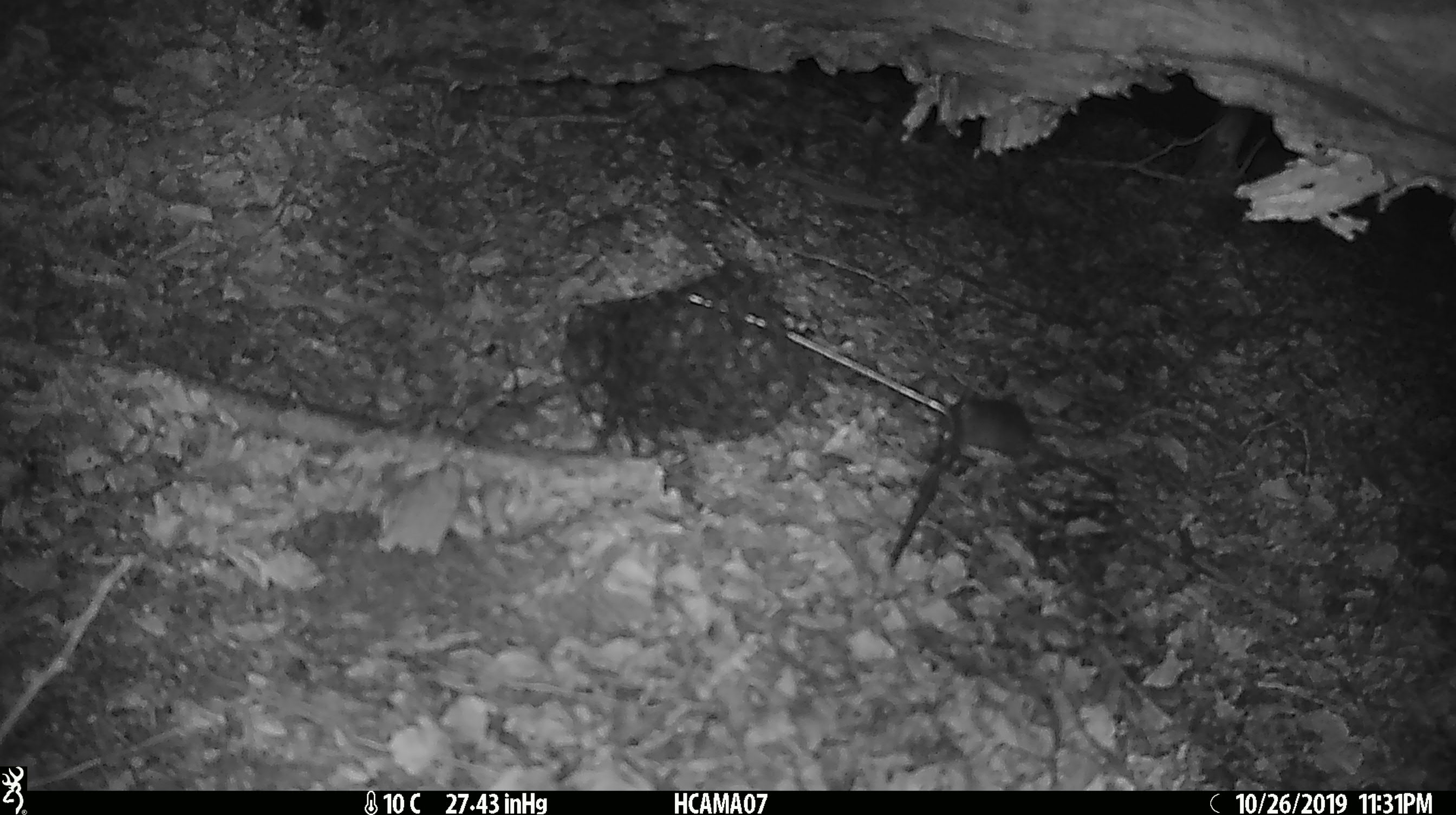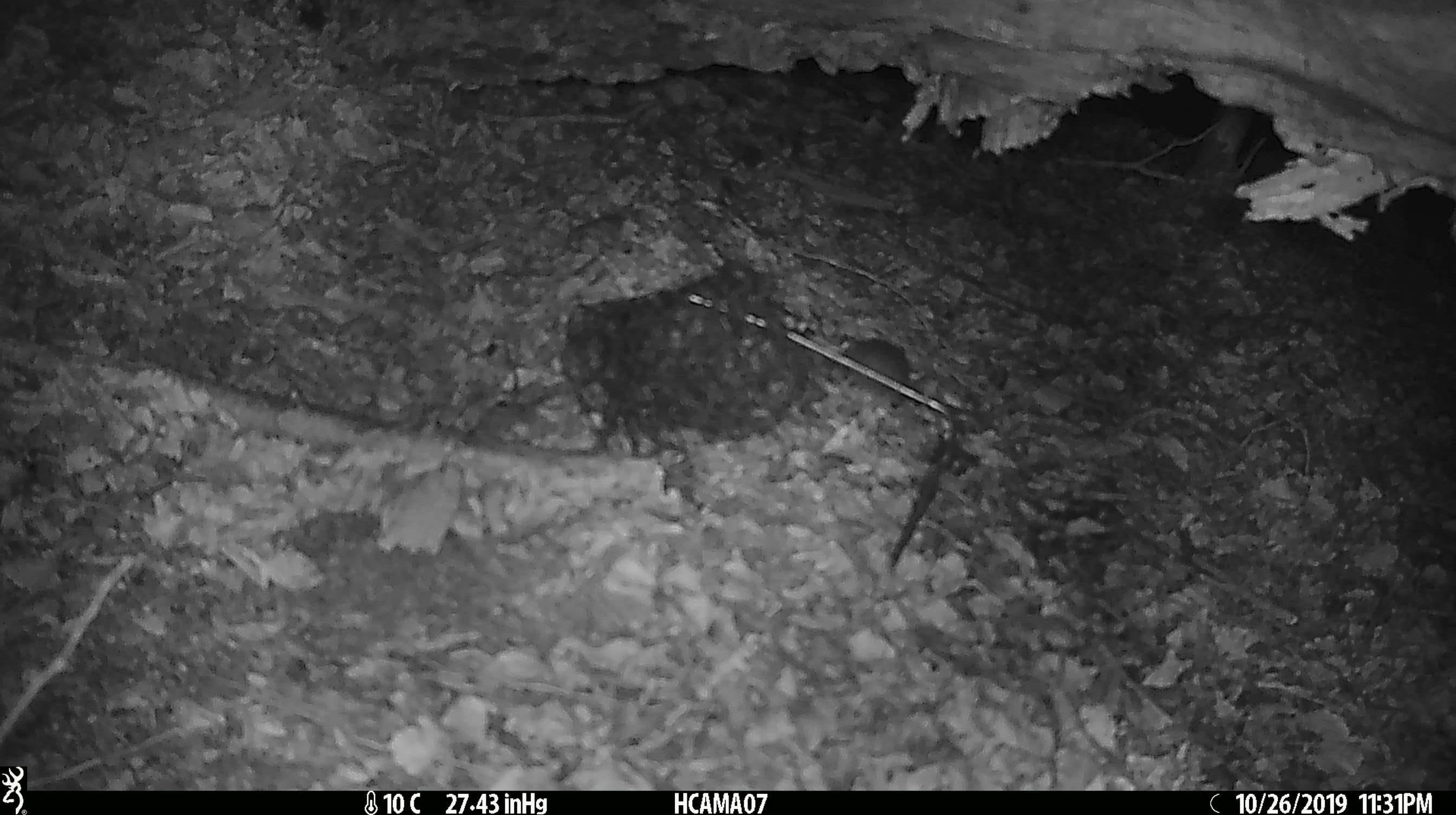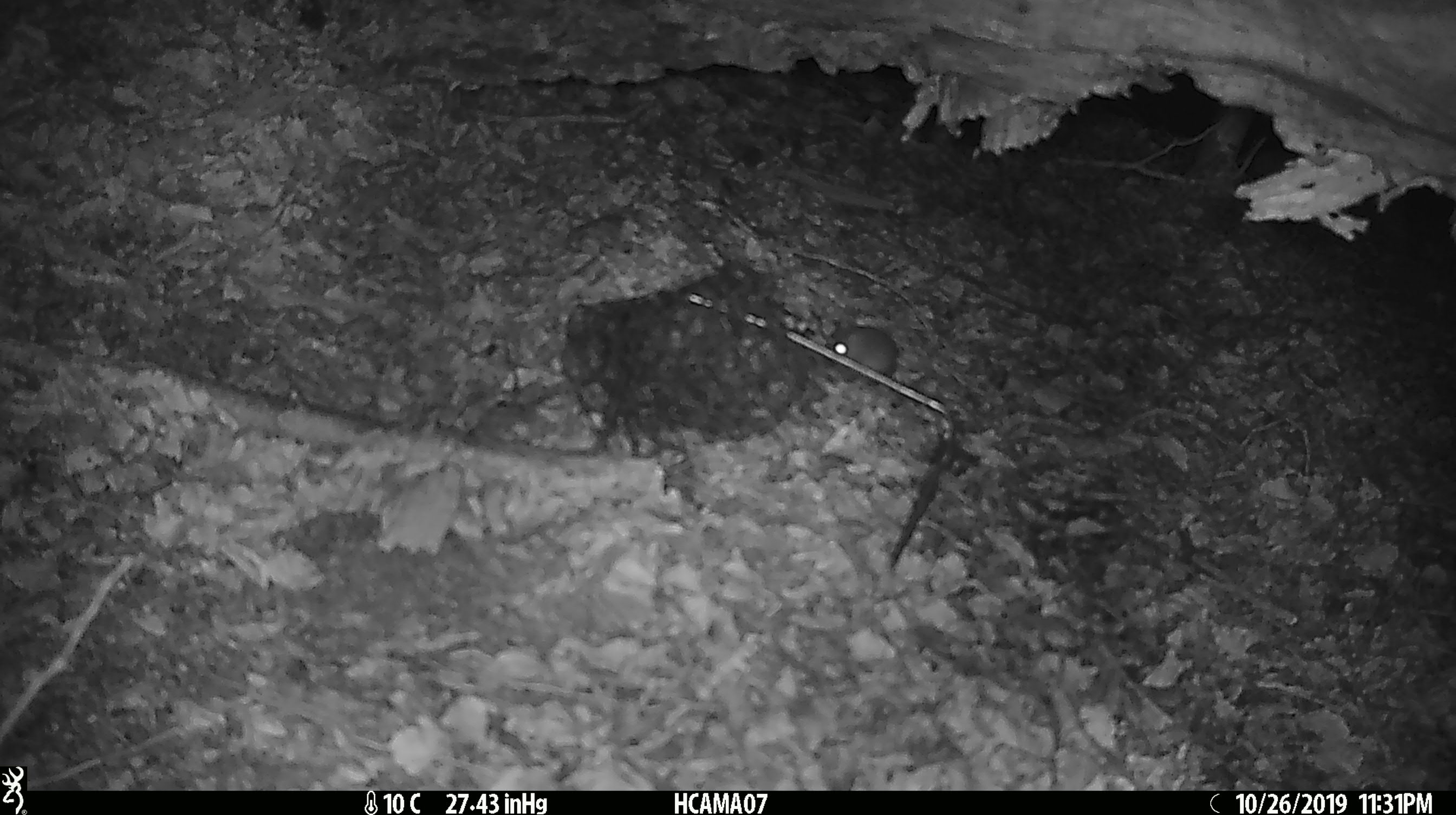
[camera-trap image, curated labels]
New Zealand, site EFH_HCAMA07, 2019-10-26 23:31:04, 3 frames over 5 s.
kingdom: Animalia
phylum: Chordata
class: Mammalia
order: Rodentia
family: Muridae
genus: Mus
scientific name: Mus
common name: mouse